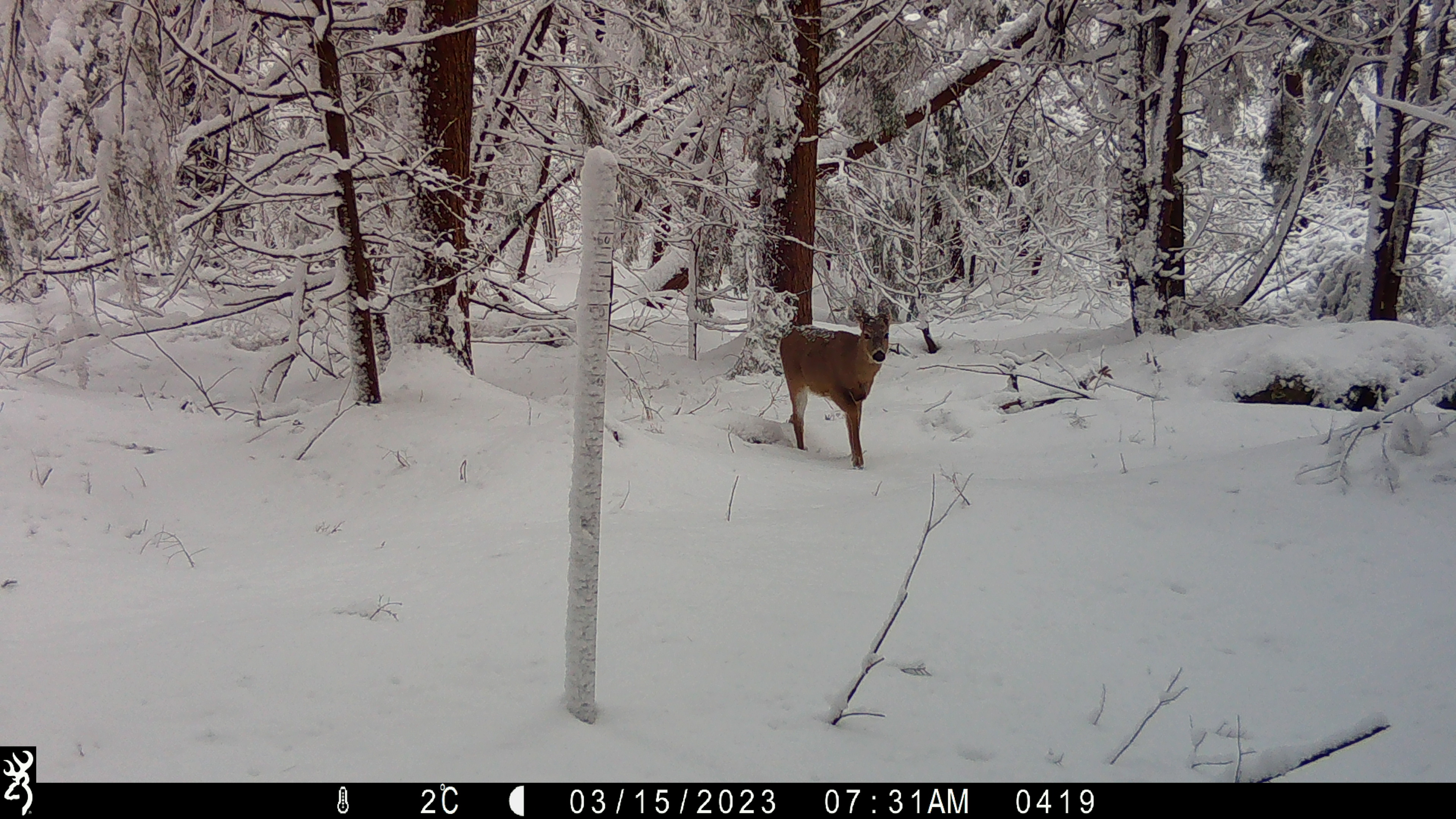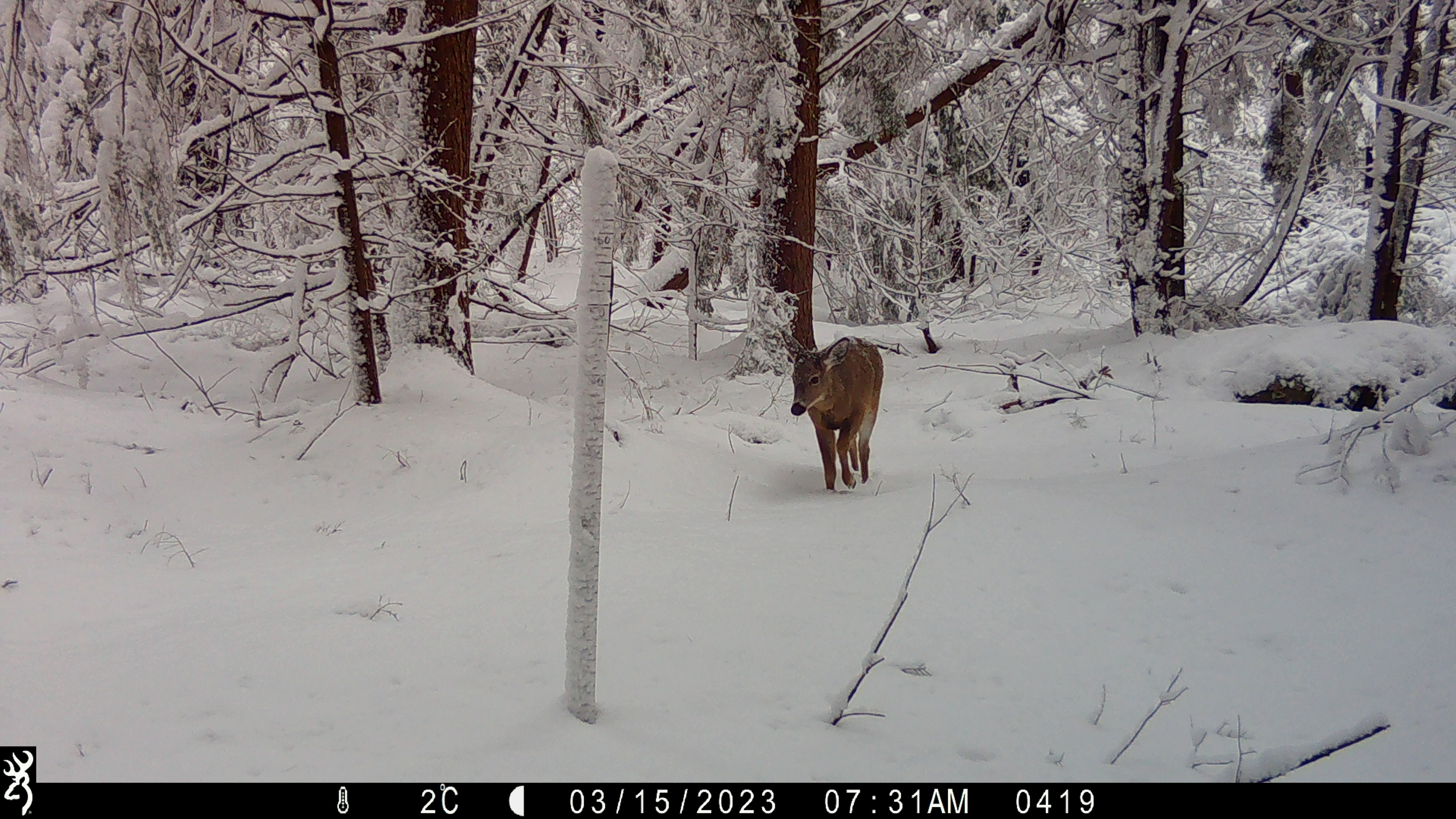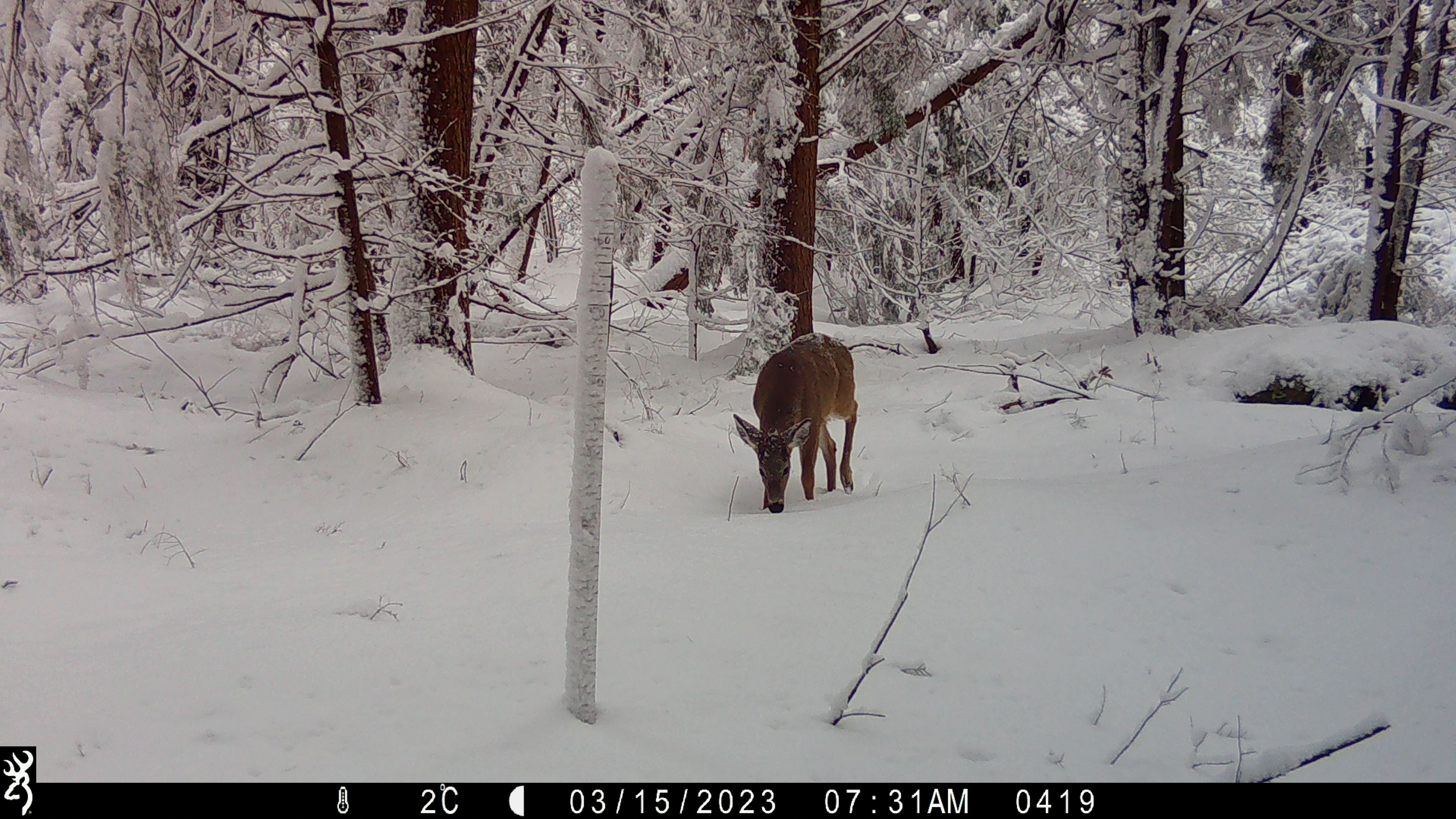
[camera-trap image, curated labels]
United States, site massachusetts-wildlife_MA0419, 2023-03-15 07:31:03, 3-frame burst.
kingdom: Animalia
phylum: Chordata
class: Mammalia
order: Artiodactyla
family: Cervidae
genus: Odocoileus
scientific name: Odocoileus virginianus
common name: white-tailed deer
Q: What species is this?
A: White-tailed deer (Odocoileus virginianus).